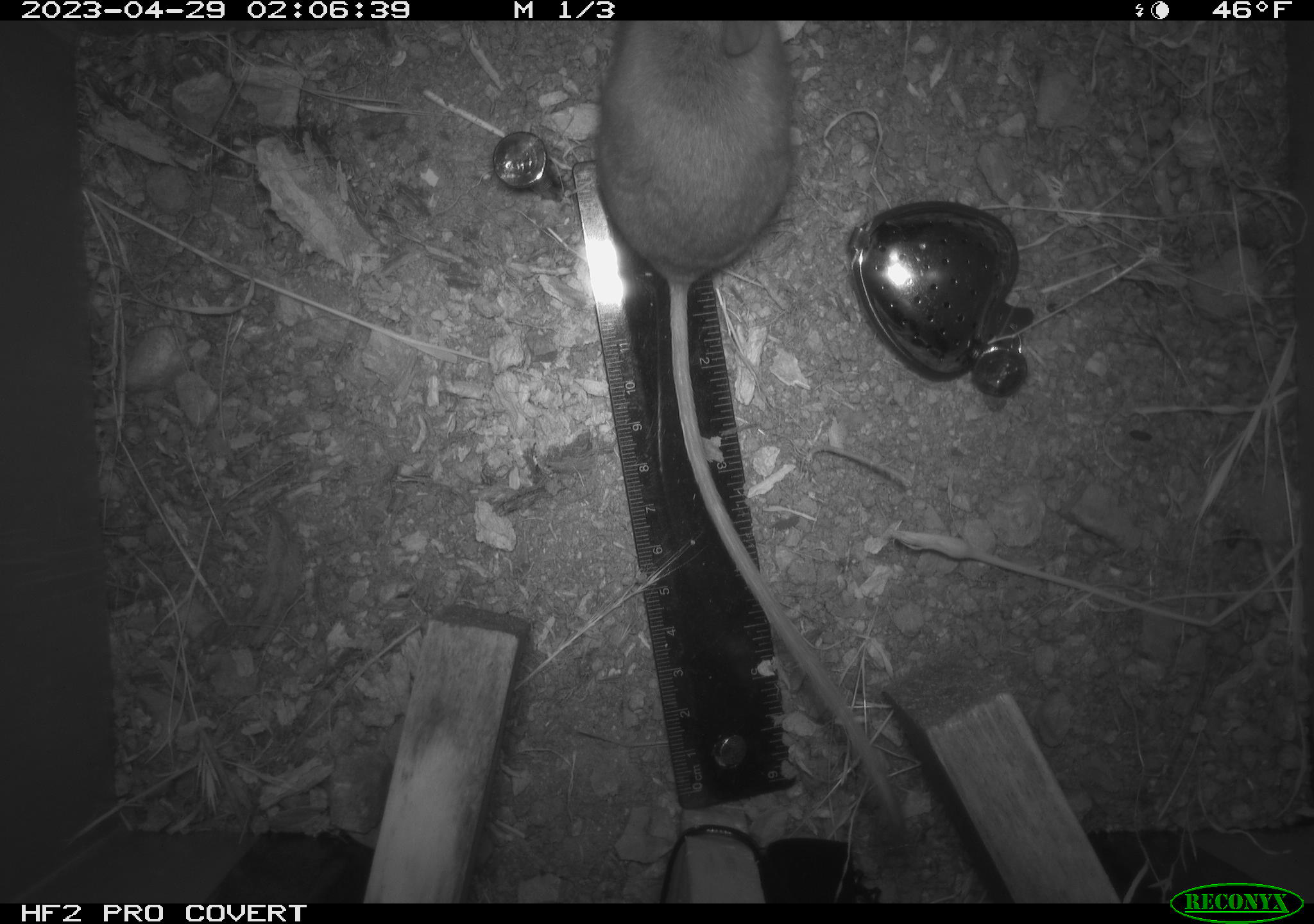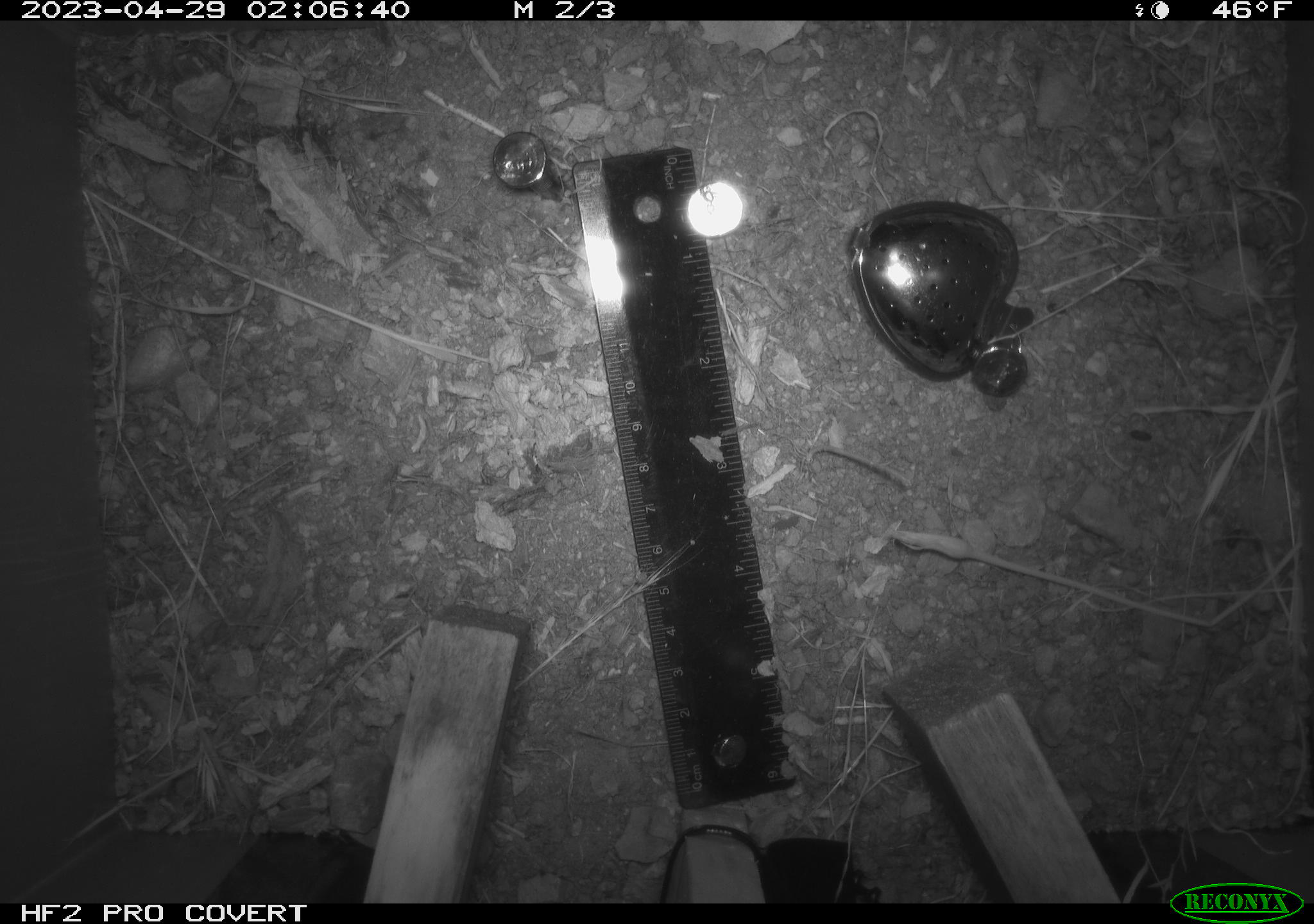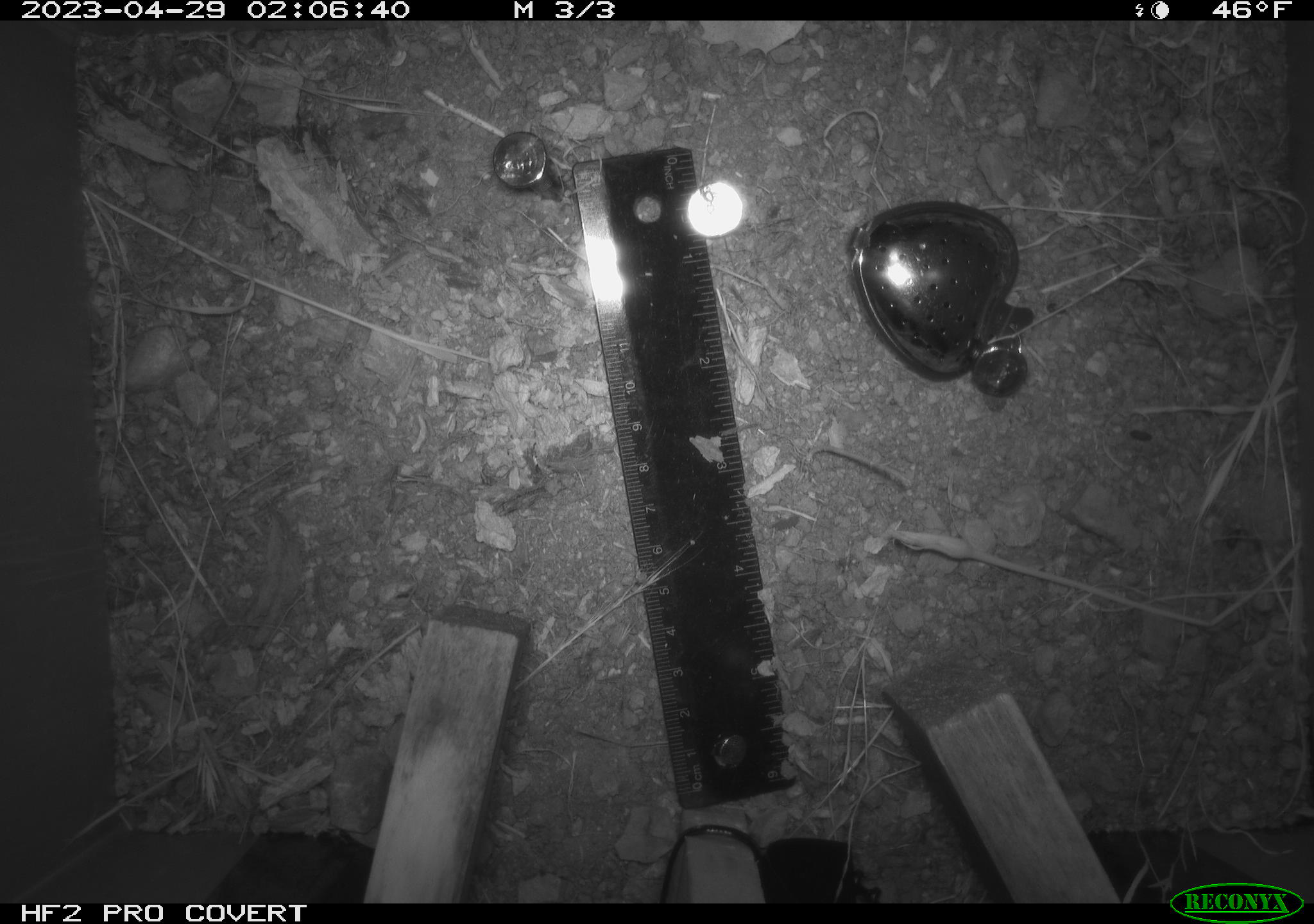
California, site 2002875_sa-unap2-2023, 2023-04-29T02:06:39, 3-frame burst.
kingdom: Animalia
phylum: Chordata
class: Mammalia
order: Rodentia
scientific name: Rodentia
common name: mouse species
Mouse species (Rodentia).